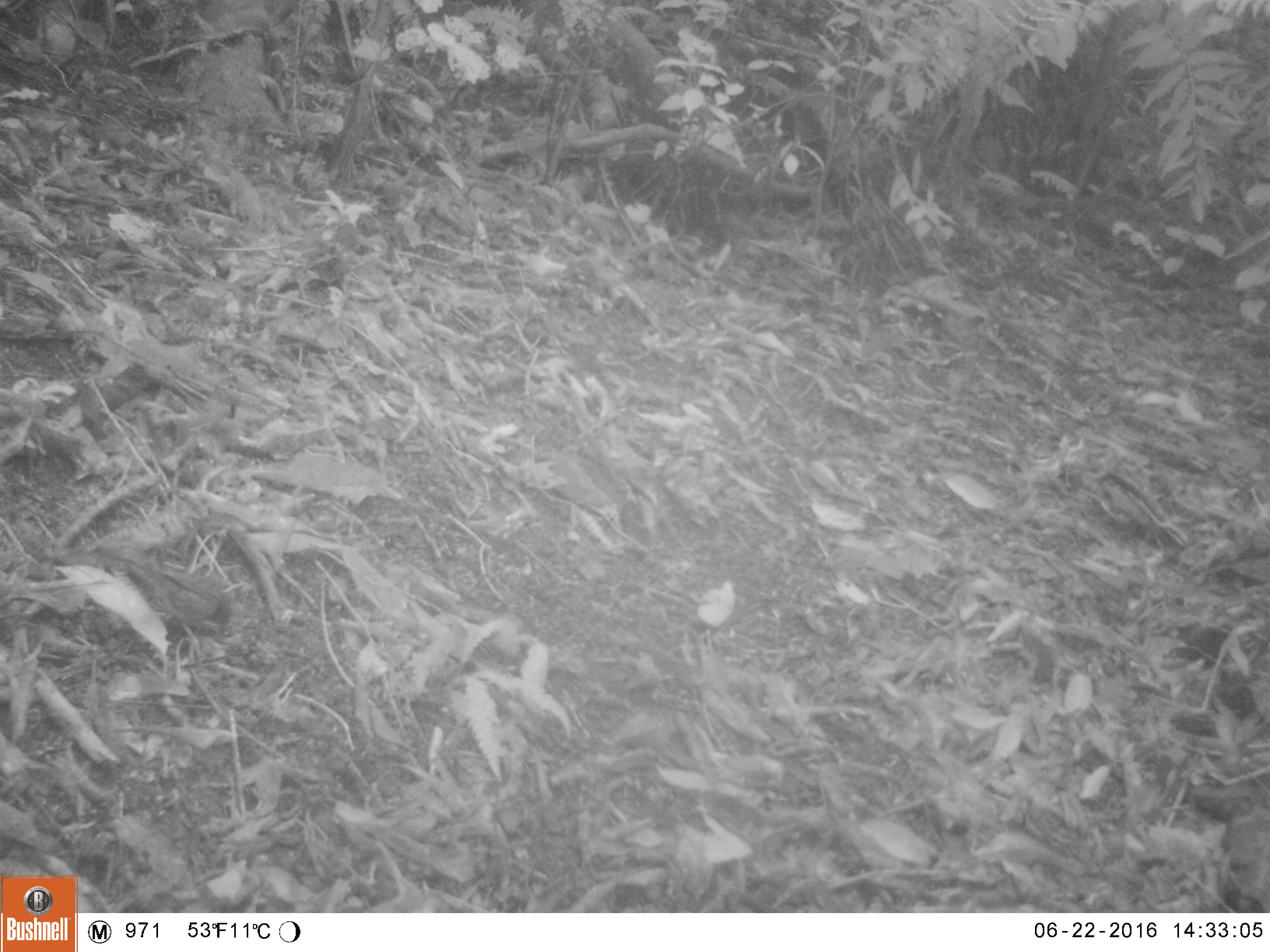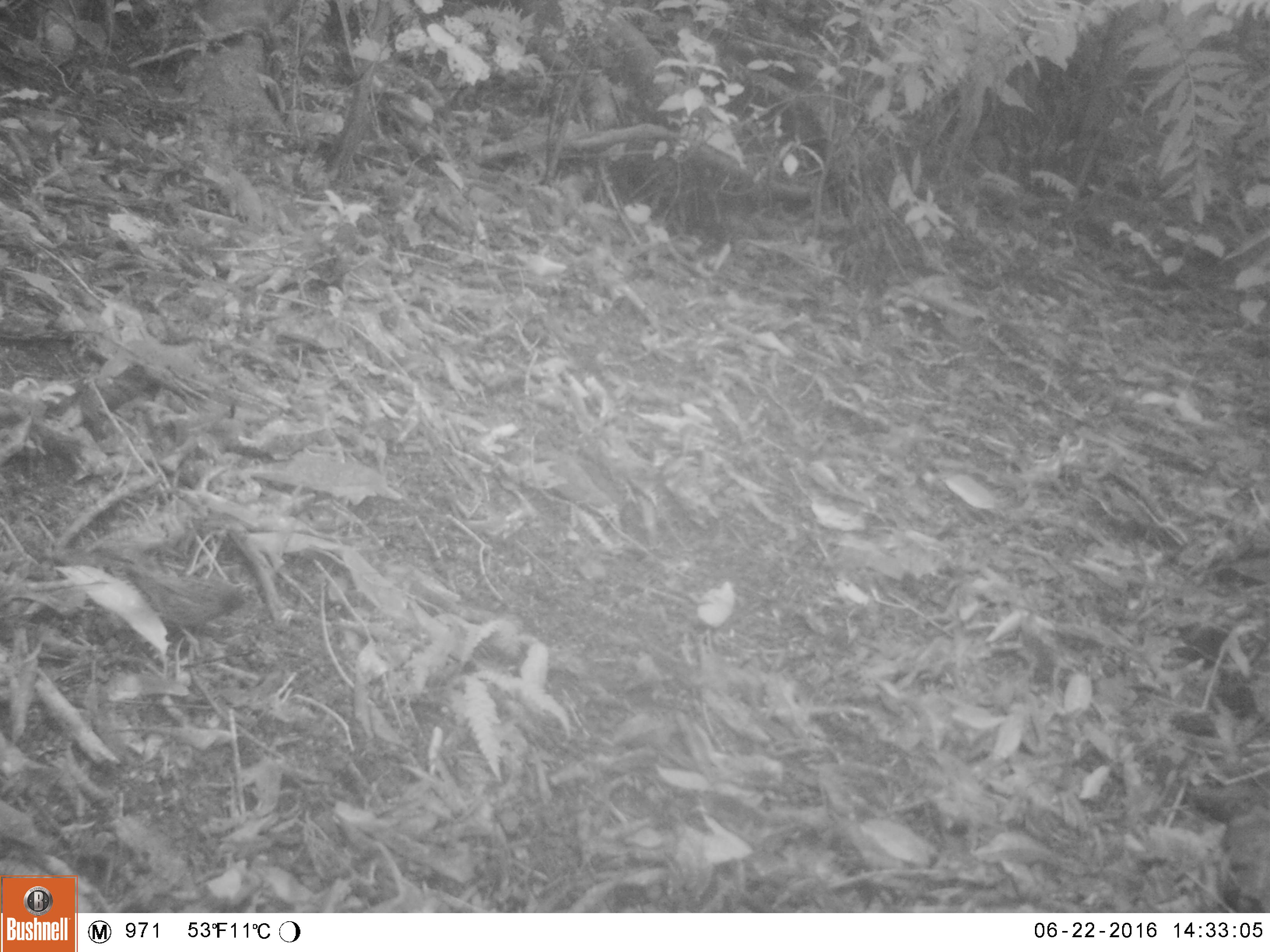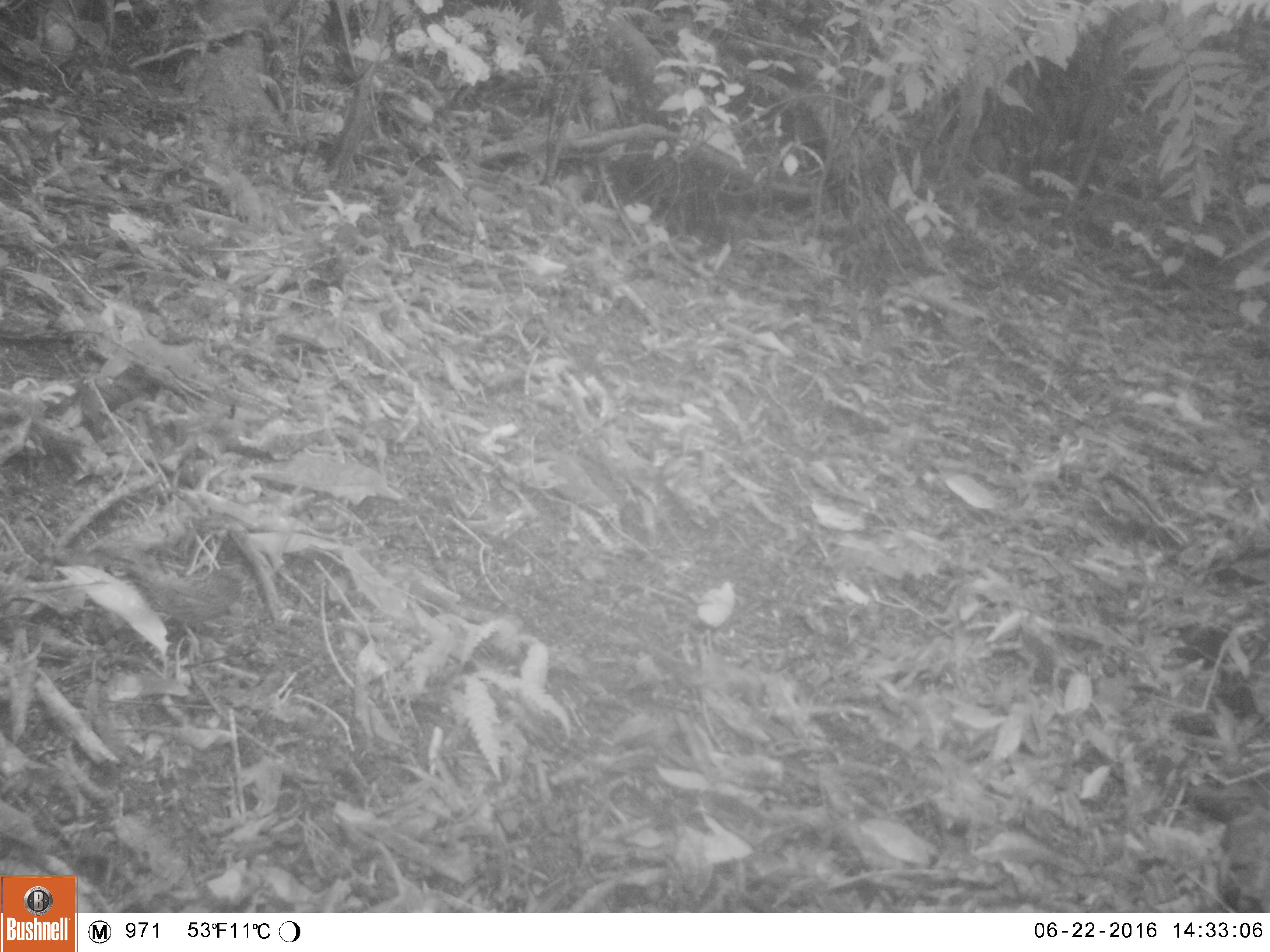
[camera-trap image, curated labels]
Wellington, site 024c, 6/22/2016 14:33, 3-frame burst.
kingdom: Animalia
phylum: Chordata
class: Aves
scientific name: Aves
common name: bird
Bird (Aves).